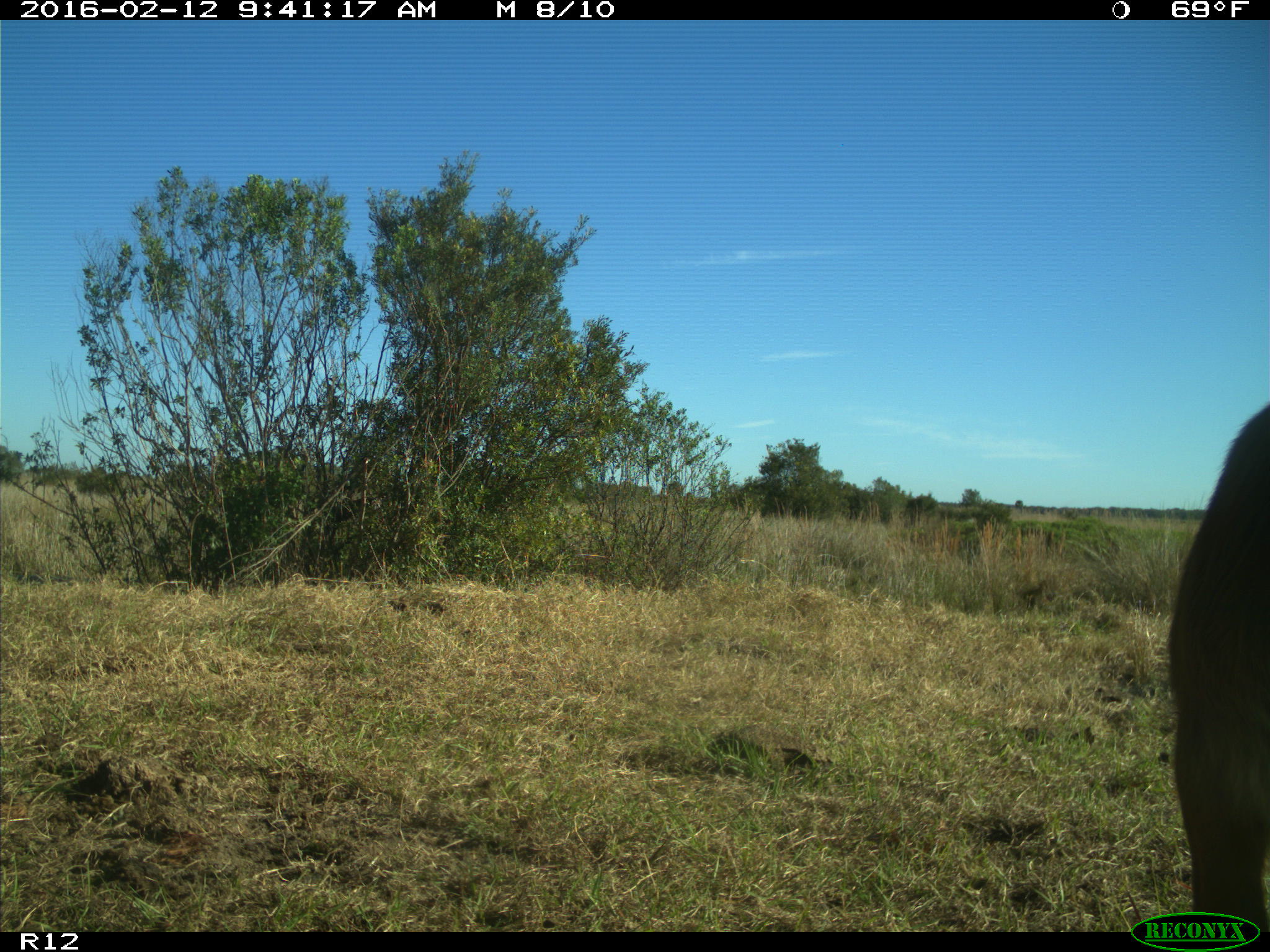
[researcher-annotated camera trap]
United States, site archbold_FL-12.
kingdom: Animalia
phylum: Chordata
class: Mammalia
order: Artiodactyla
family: Bovidae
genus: Bos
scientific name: Bos taurus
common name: domestic cow